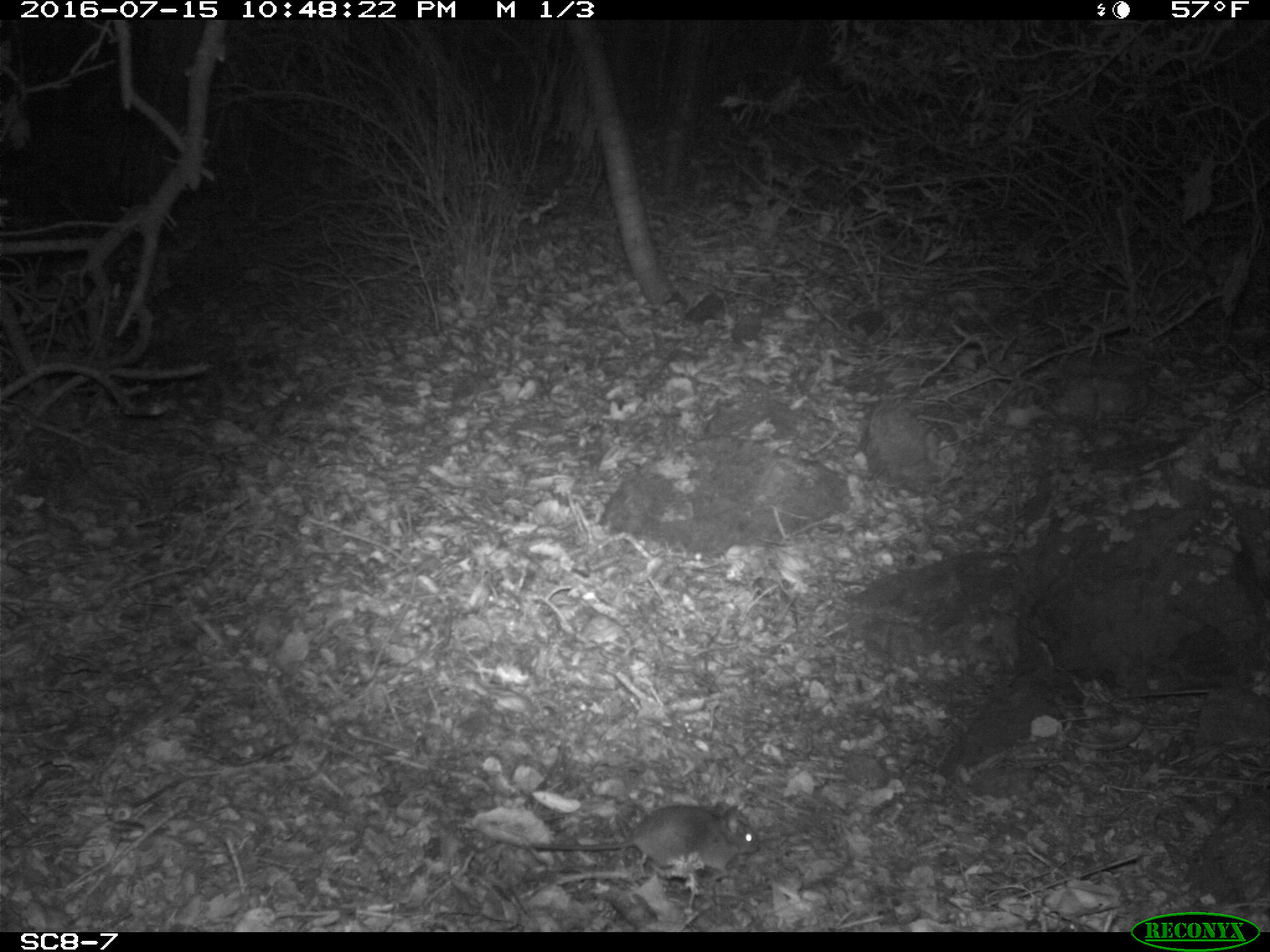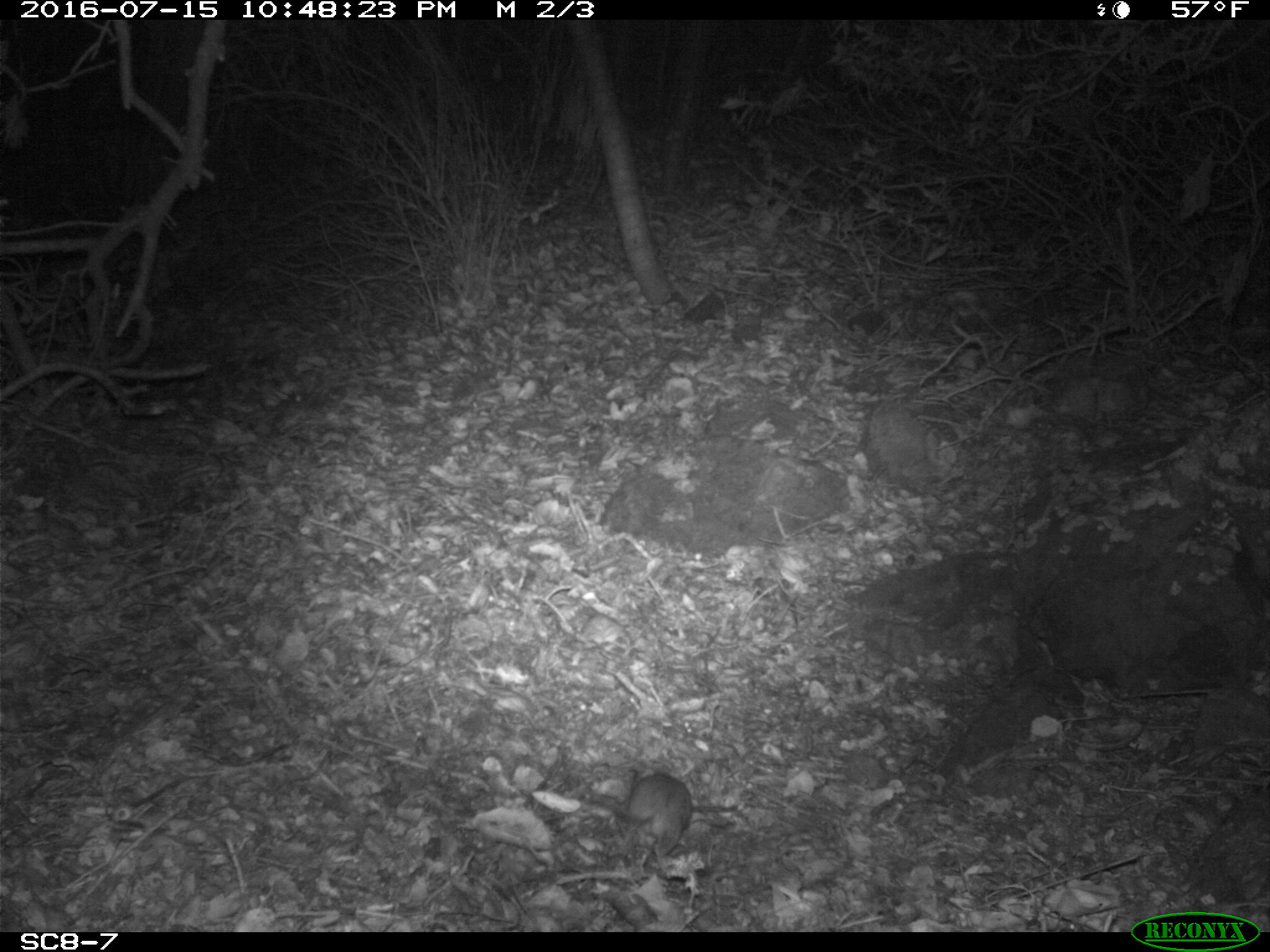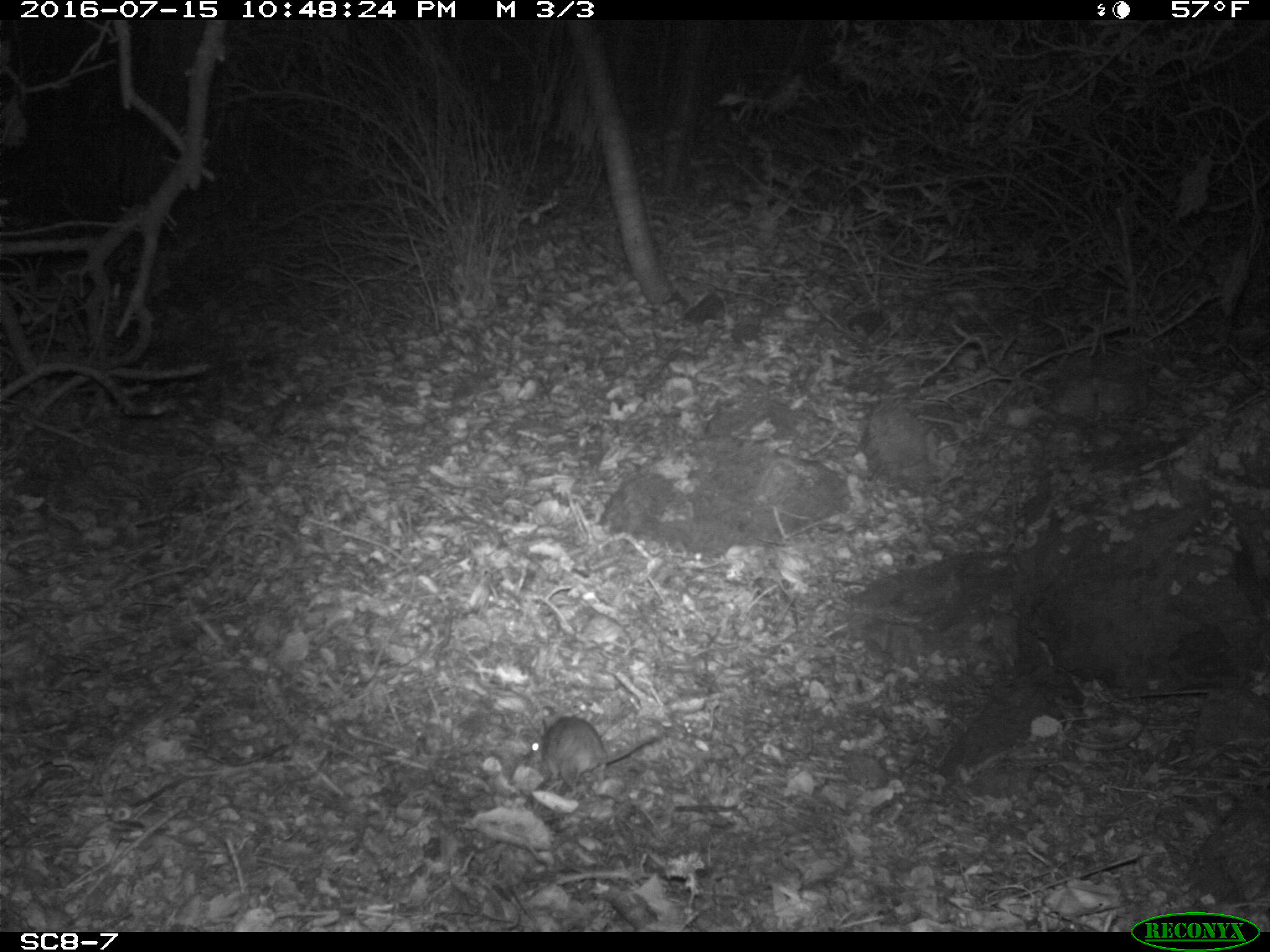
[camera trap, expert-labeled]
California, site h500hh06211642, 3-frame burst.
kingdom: Animalia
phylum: Chordata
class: Mammalia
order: Rodentia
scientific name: Rodentia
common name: rodent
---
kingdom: Animalia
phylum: Chordata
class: Mammalia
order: Carnivora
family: Canidae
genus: Urocyon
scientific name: Urocyon littoralis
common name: island fox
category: fox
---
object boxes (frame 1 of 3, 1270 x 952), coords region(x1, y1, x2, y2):
rodent: region(532, 800, 755, 892)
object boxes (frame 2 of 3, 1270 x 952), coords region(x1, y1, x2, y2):
fox: region(578, 764, 692, 856)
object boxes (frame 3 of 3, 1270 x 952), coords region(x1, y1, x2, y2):
rodent: region(518, 713, 608, 801)